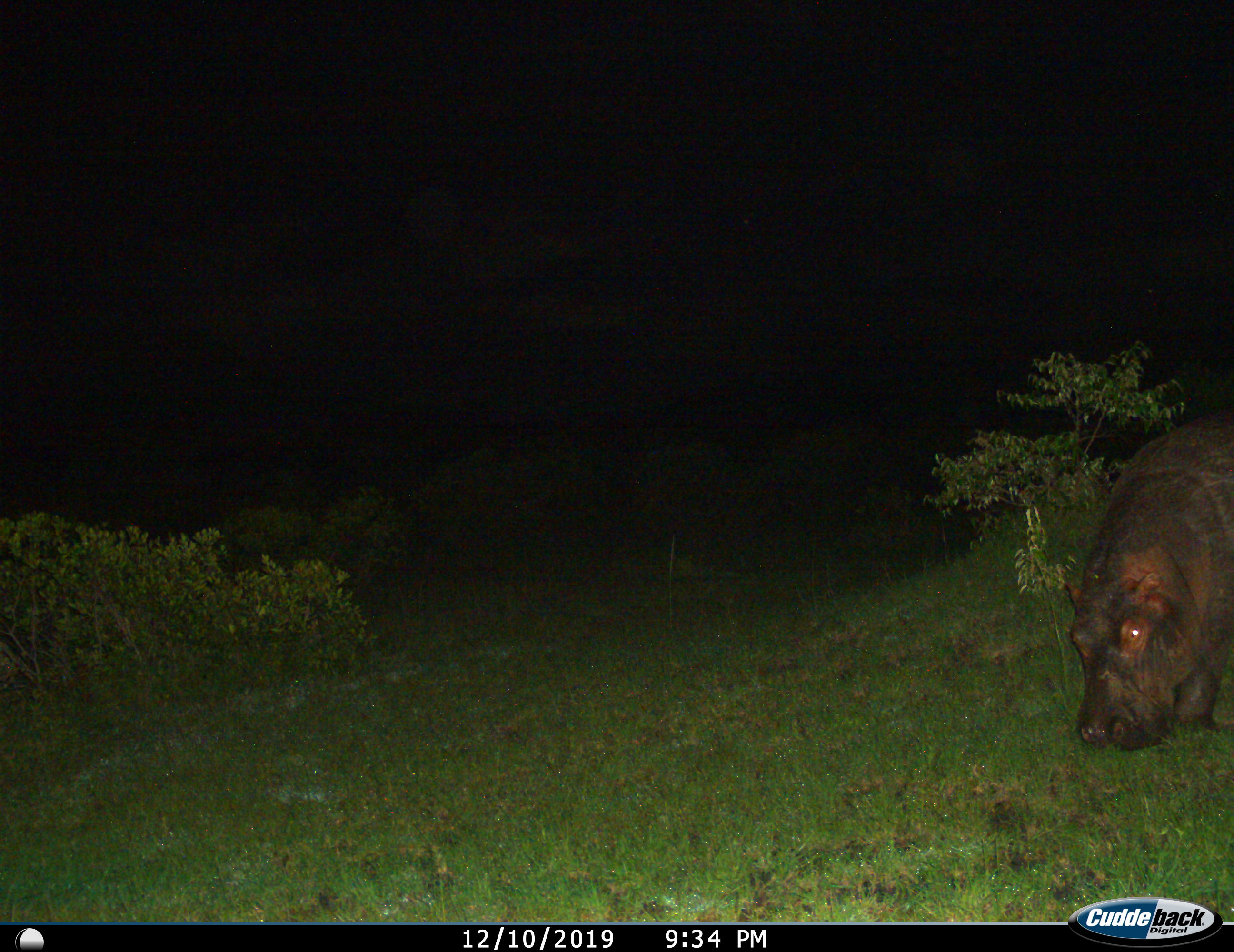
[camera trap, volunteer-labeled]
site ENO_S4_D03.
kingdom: Animalia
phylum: Chordata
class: Mammalia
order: Artiodactyla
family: Hippopotamidae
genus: Hippopotamus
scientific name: Hippopotamus amphibius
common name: hippopotamus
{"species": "hippopotamus (Hippopotamus amphibius)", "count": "1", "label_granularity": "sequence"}